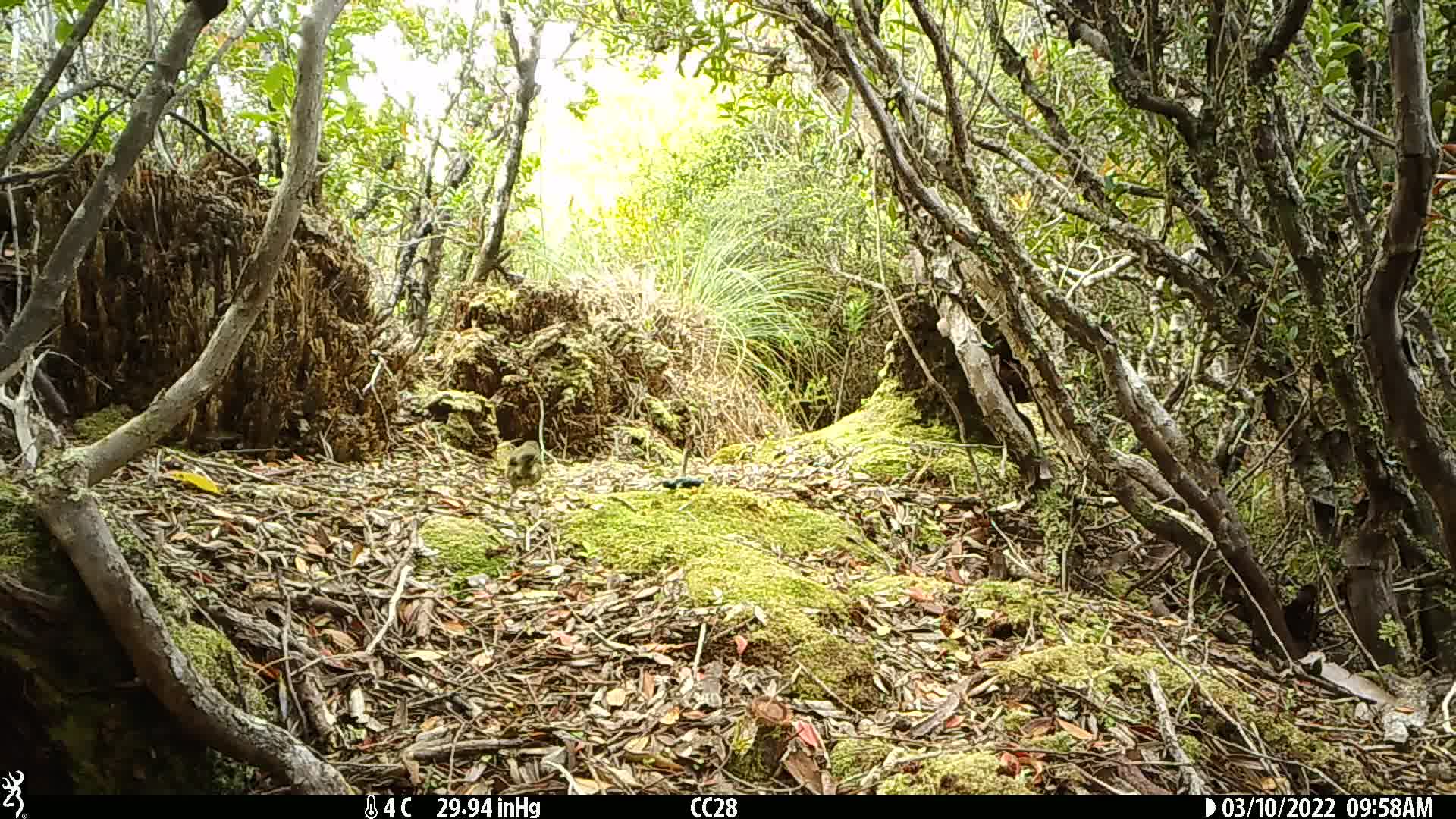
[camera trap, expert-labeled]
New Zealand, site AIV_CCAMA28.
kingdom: Animalia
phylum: Chordata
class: Aves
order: Passeriformes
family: Meliphagidae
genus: Anthornis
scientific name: Anthornis melanura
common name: new zealand bellbird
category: bellbird